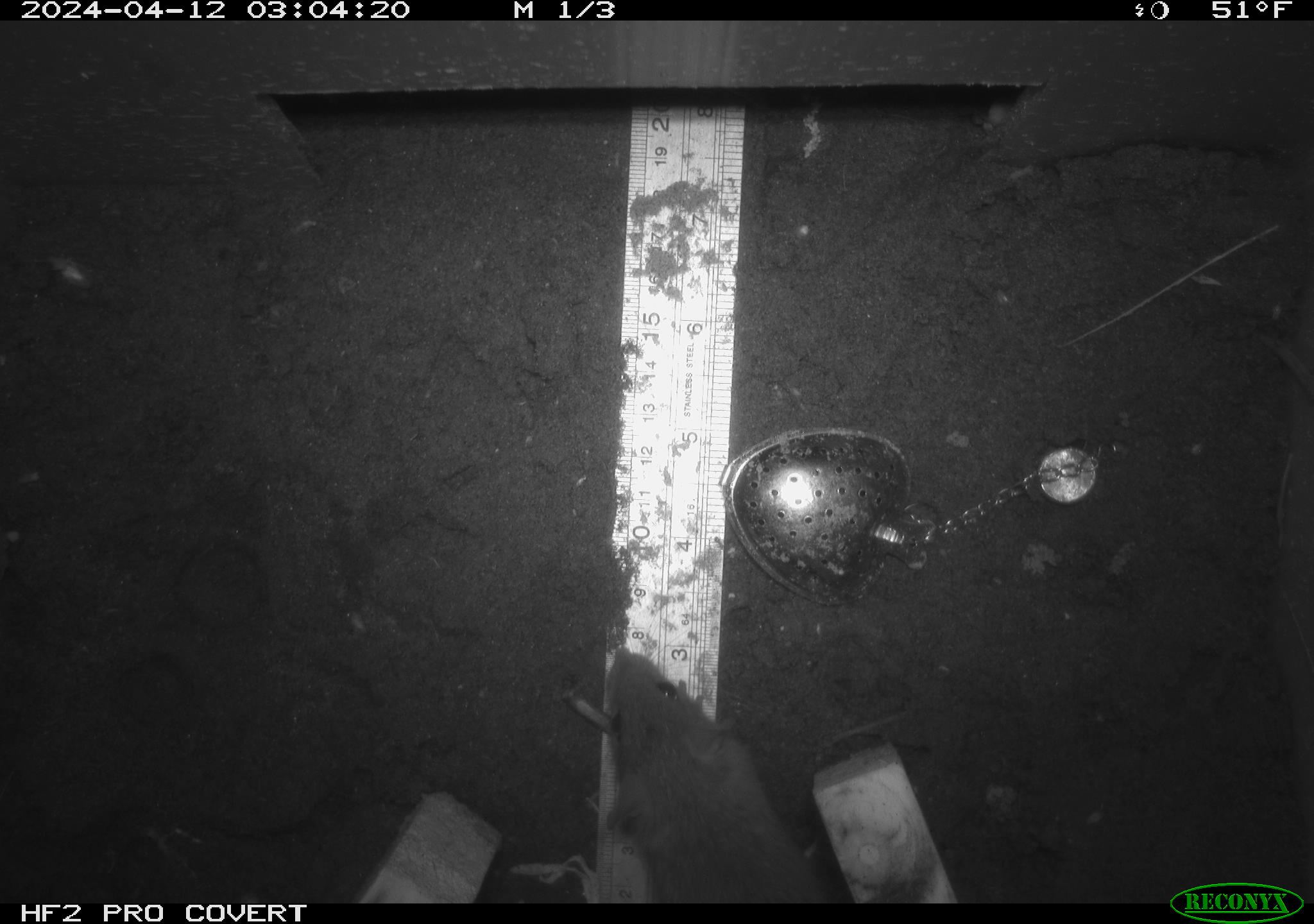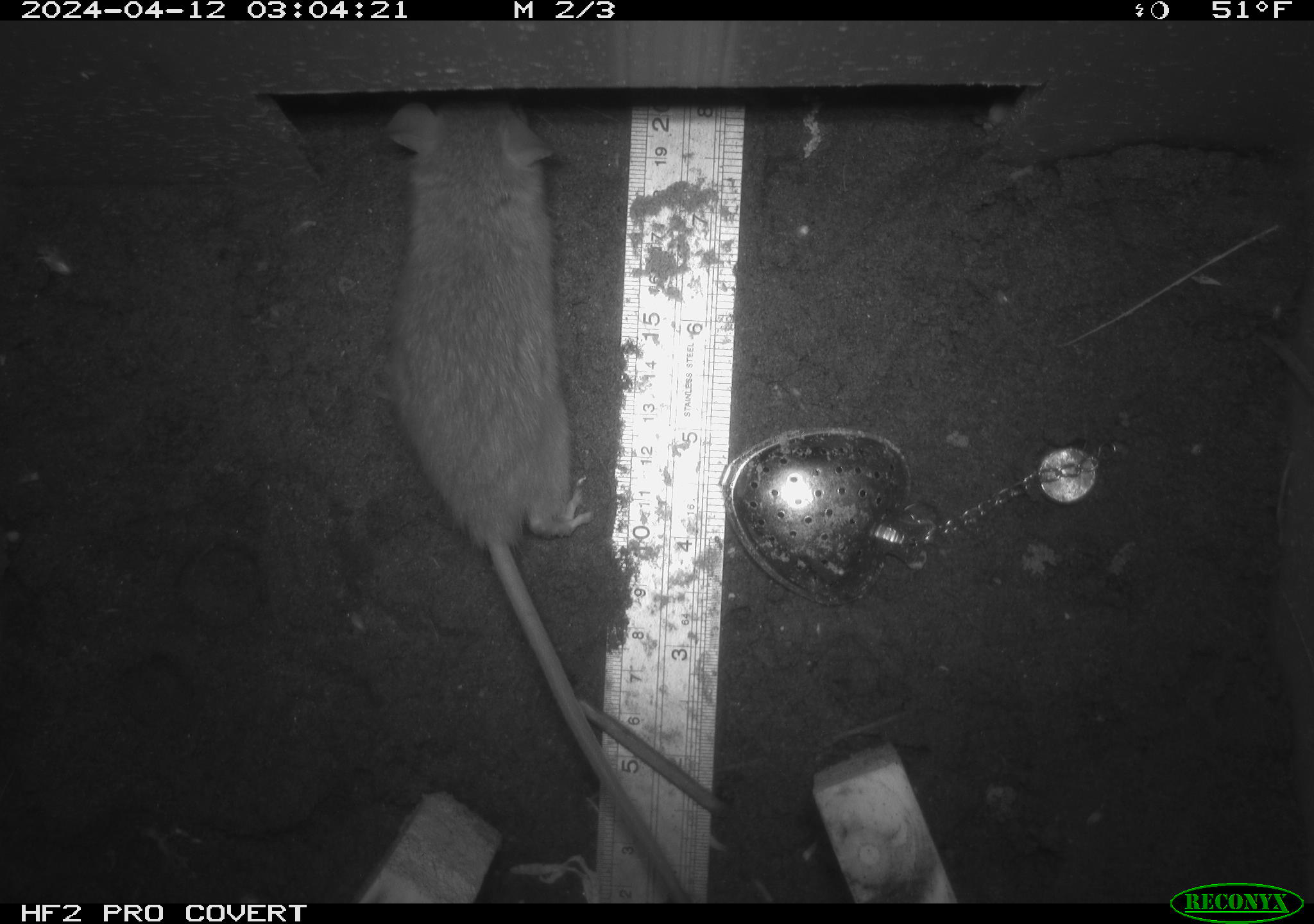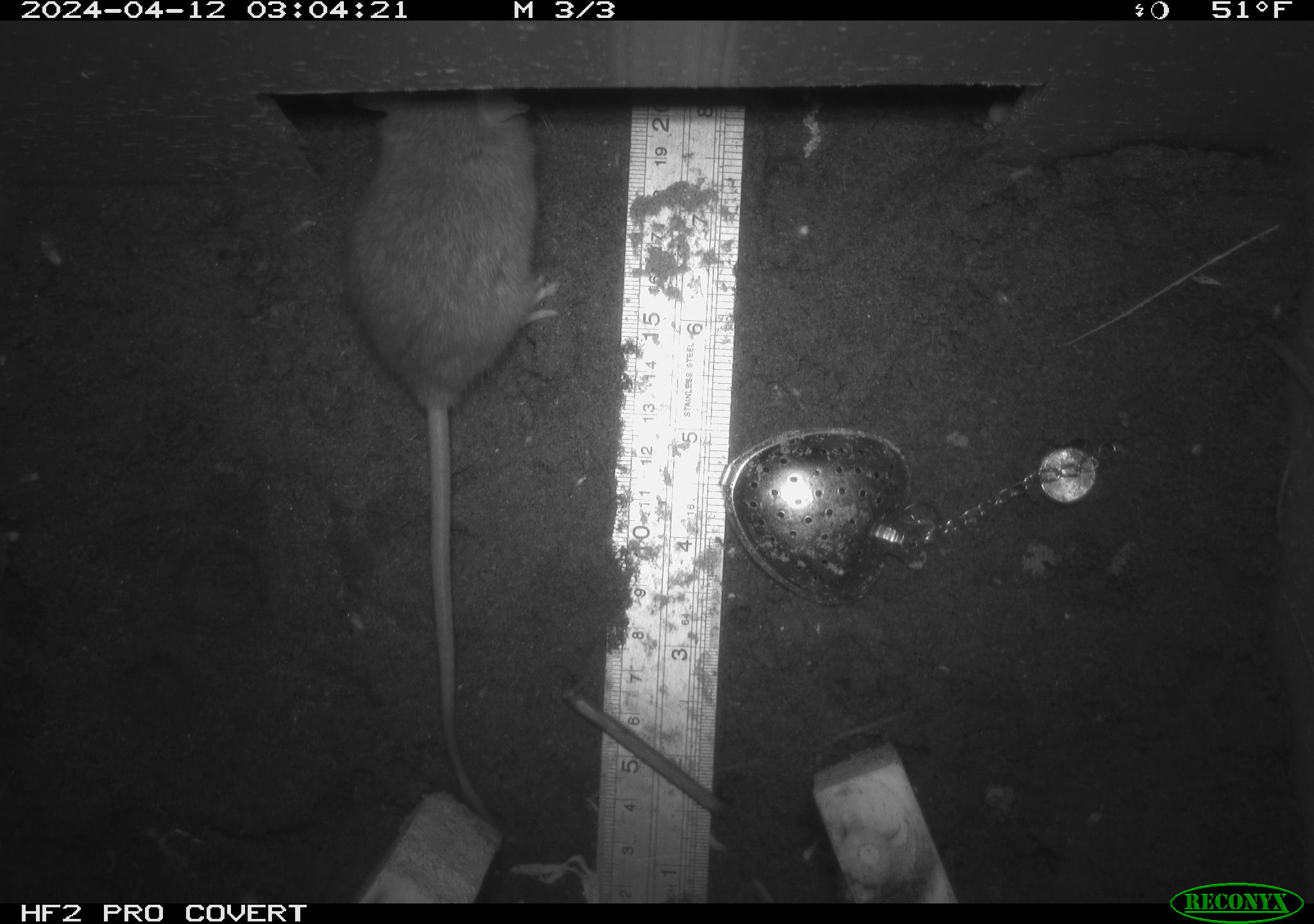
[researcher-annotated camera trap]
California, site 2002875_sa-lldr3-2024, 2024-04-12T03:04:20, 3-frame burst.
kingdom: Animalia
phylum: Chordata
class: Mammalia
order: Rodentia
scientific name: Rodentia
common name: rodent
Rodent (Rodentia).